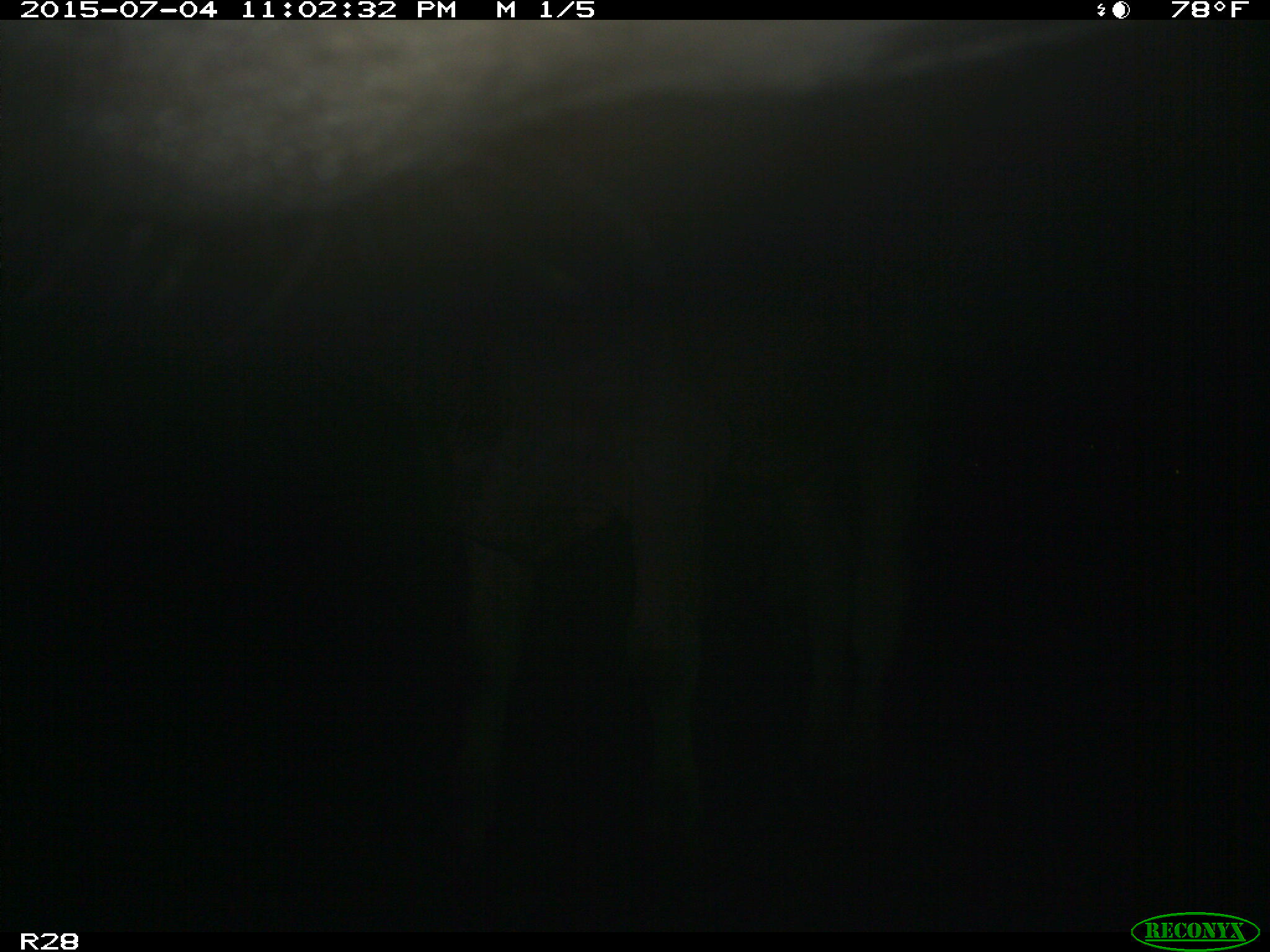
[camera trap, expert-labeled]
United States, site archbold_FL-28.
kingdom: Animalia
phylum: Chordata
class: Mammalia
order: Artiodactyla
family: Bovidae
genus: Bos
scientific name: Bos taurus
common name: domestic cow